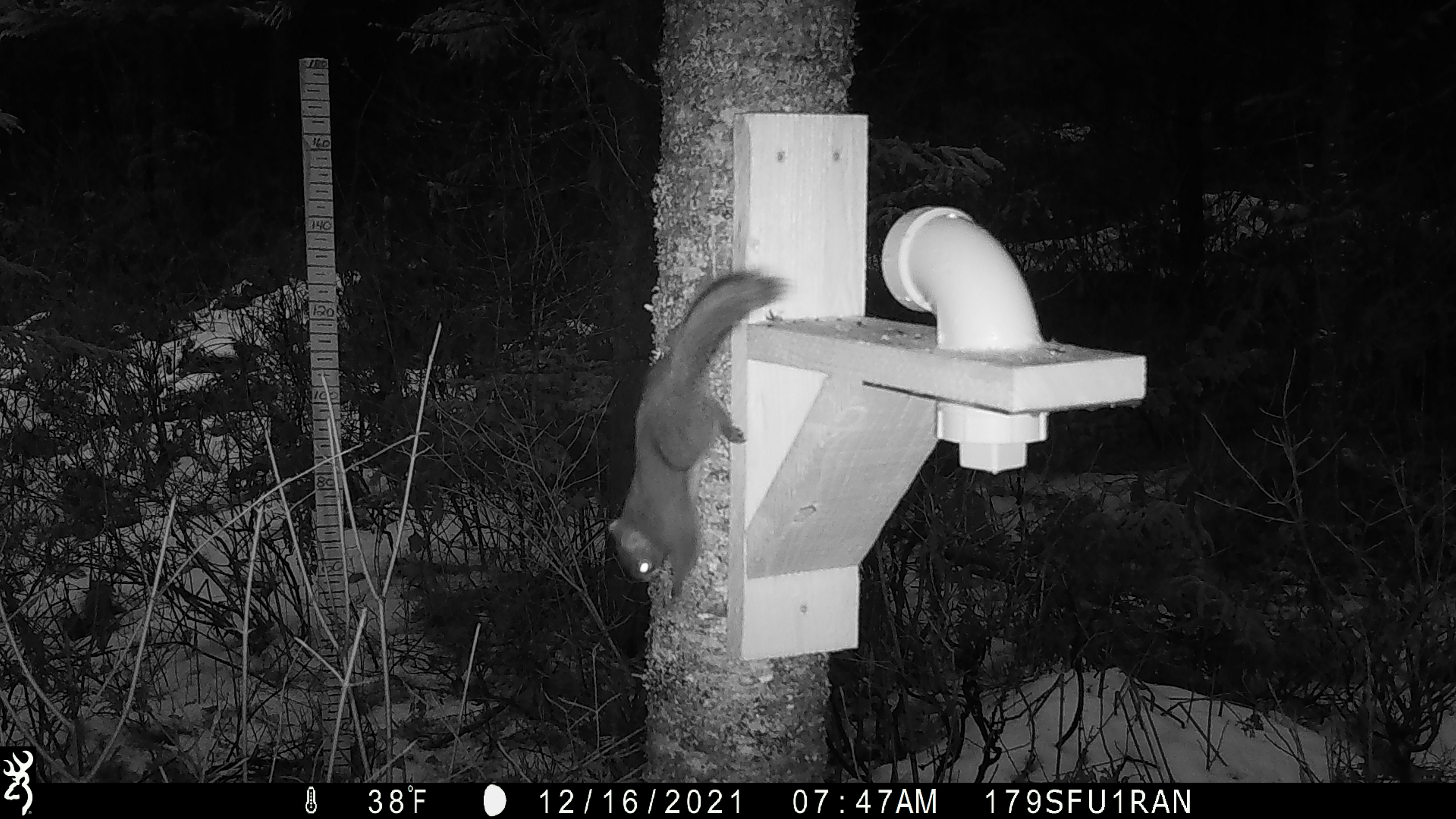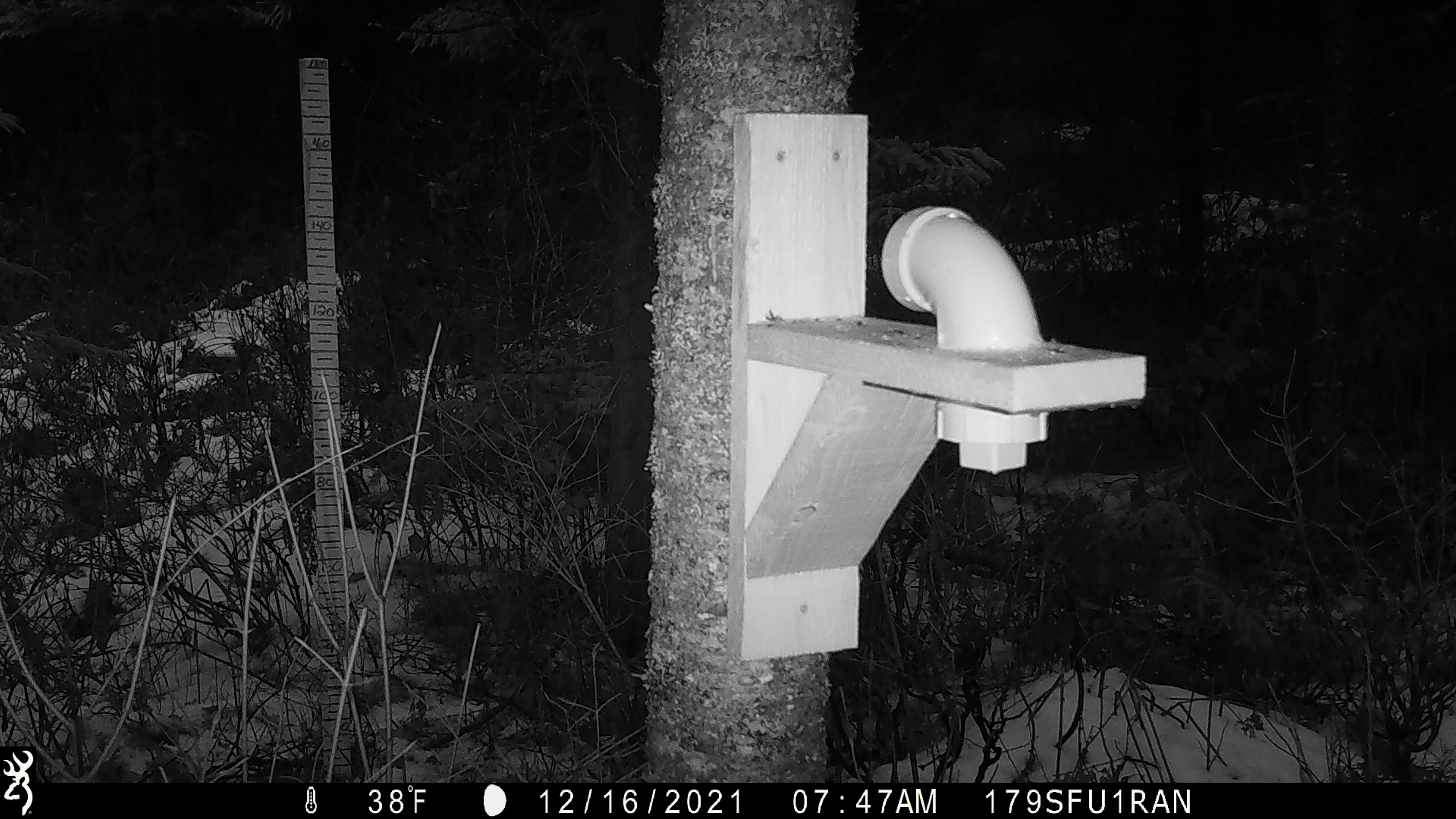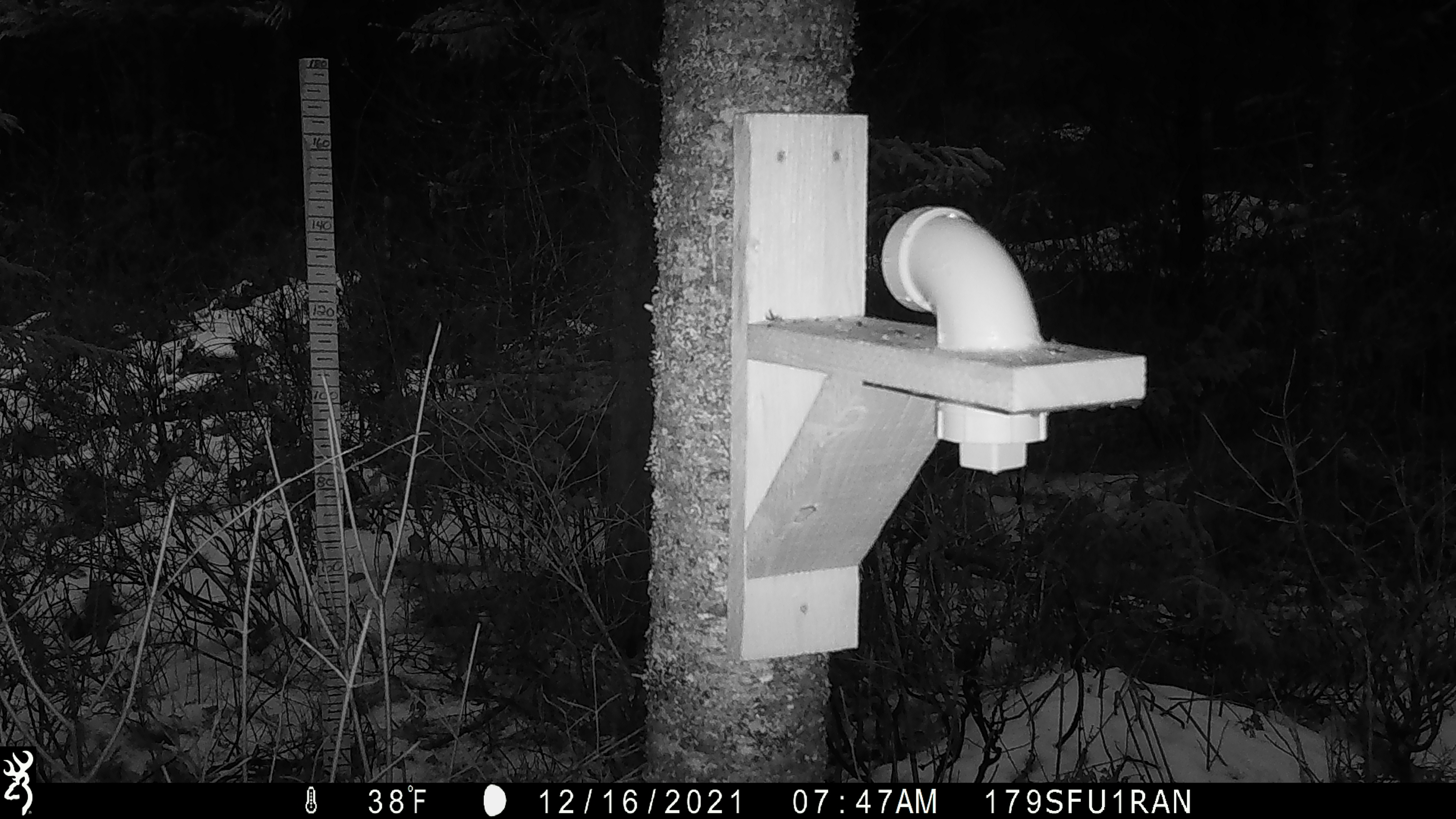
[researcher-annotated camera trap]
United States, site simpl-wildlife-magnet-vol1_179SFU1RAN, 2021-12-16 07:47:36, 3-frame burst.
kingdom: Animalia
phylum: Chordata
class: Mammalia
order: Rodentia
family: Sciuridae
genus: Tamiasciurus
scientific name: Tamiasciurus hudsonicus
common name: red squirrel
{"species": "red squirrel (Tamiasciurus hudsonicus)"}